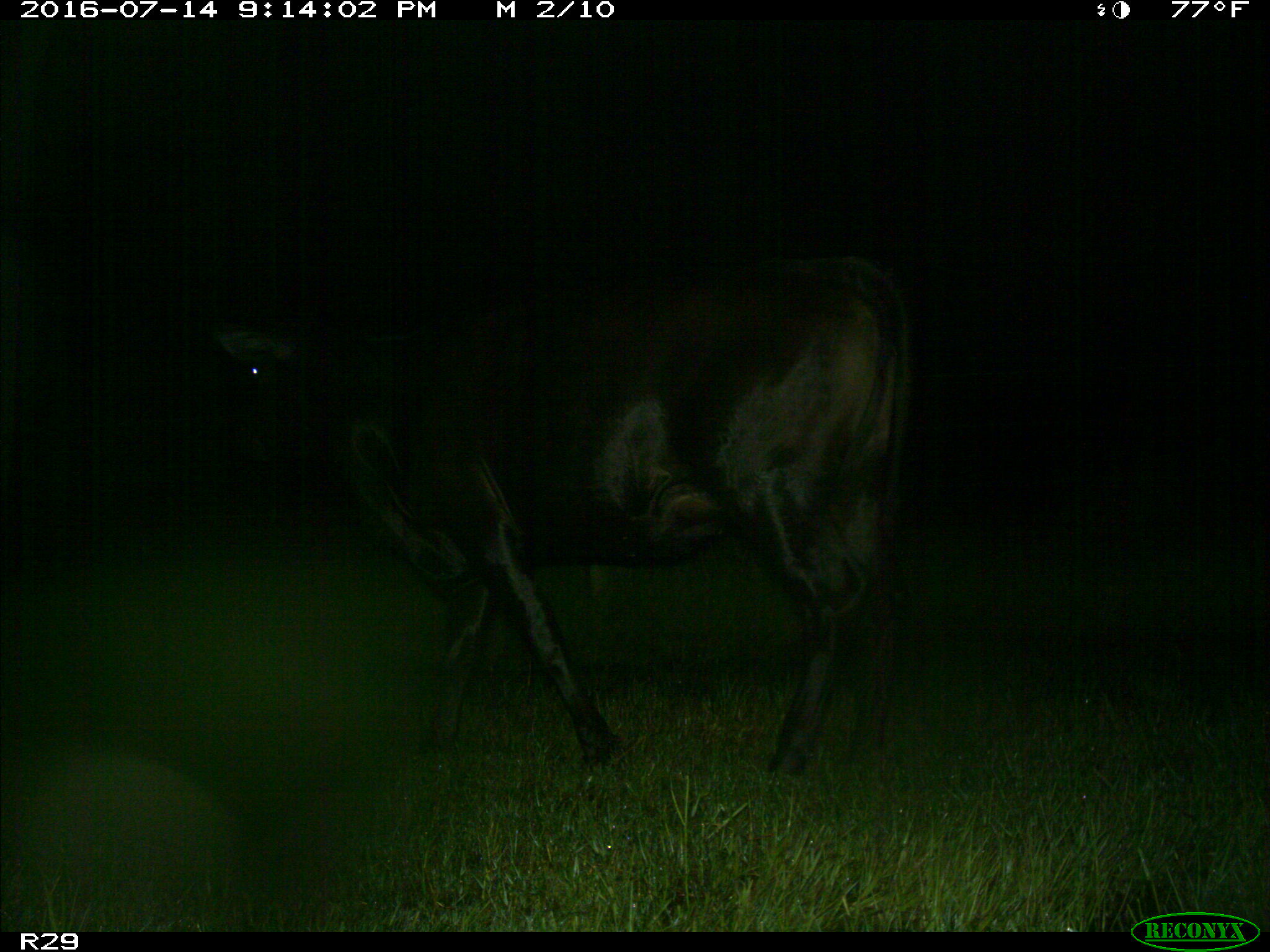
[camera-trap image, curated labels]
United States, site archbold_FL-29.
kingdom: Animalia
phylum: Chordata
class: Mammalia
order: Artiodactyla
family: Bovidae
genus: Bos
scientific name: Bos taurus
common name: domestic cow